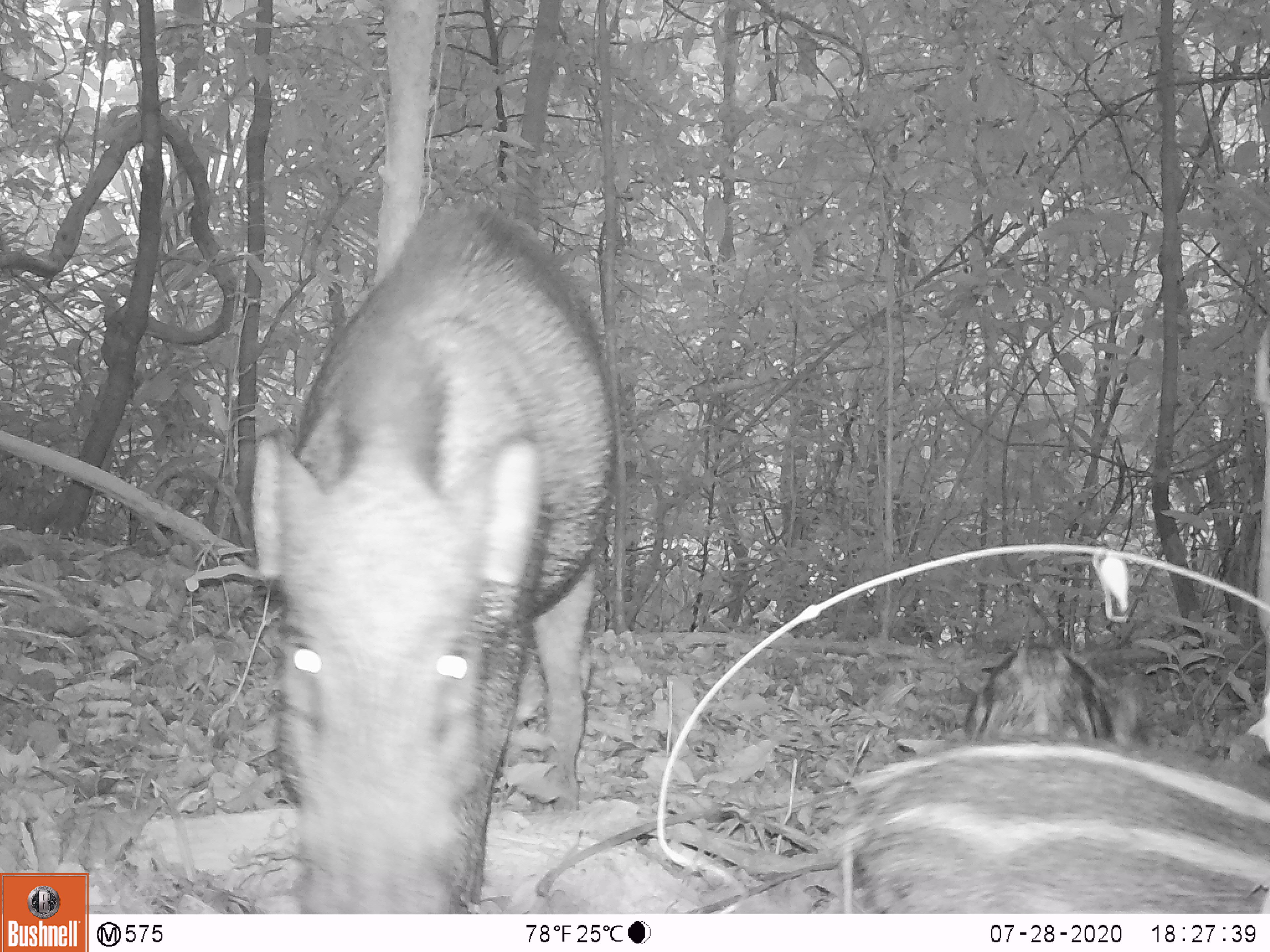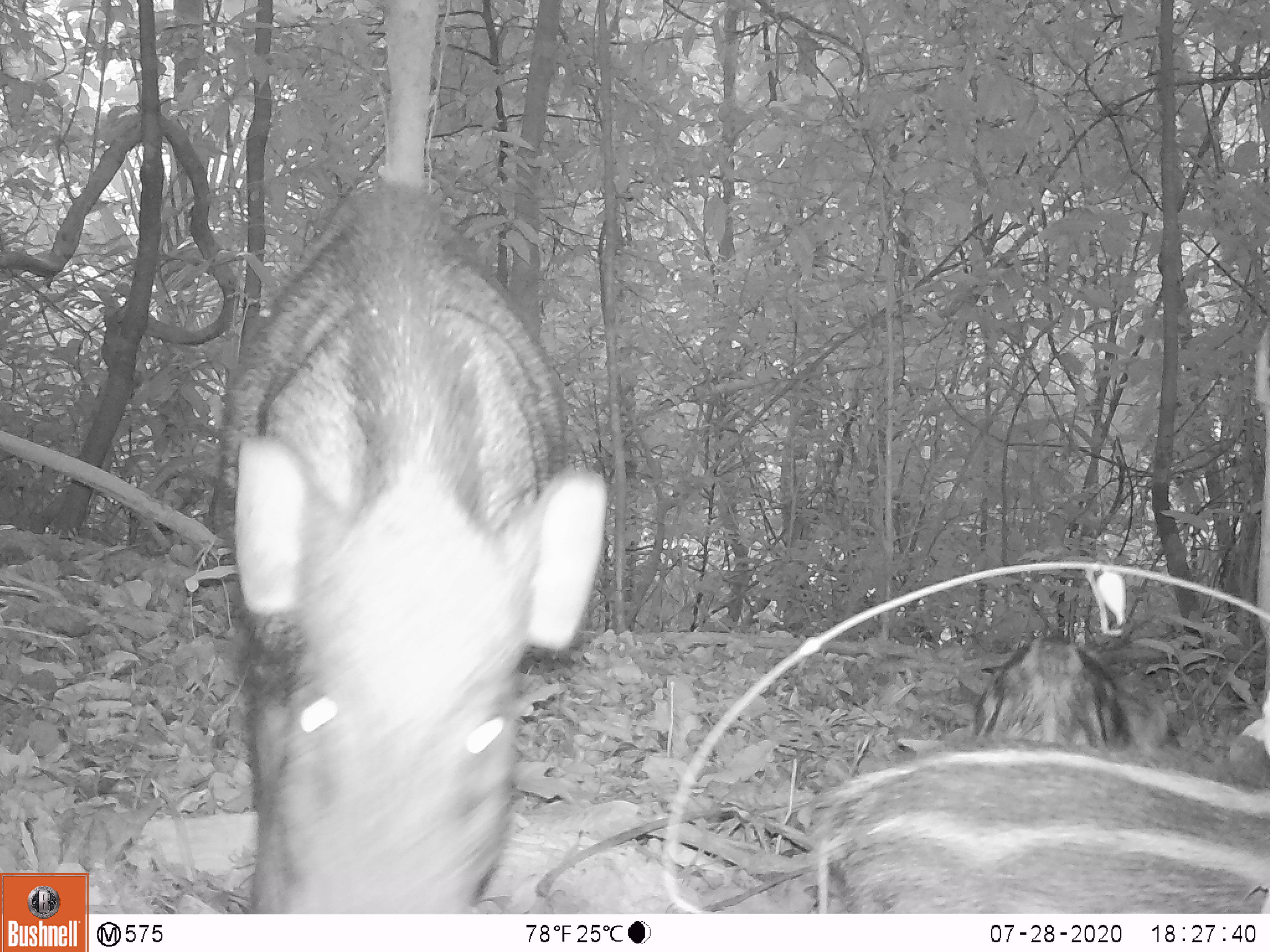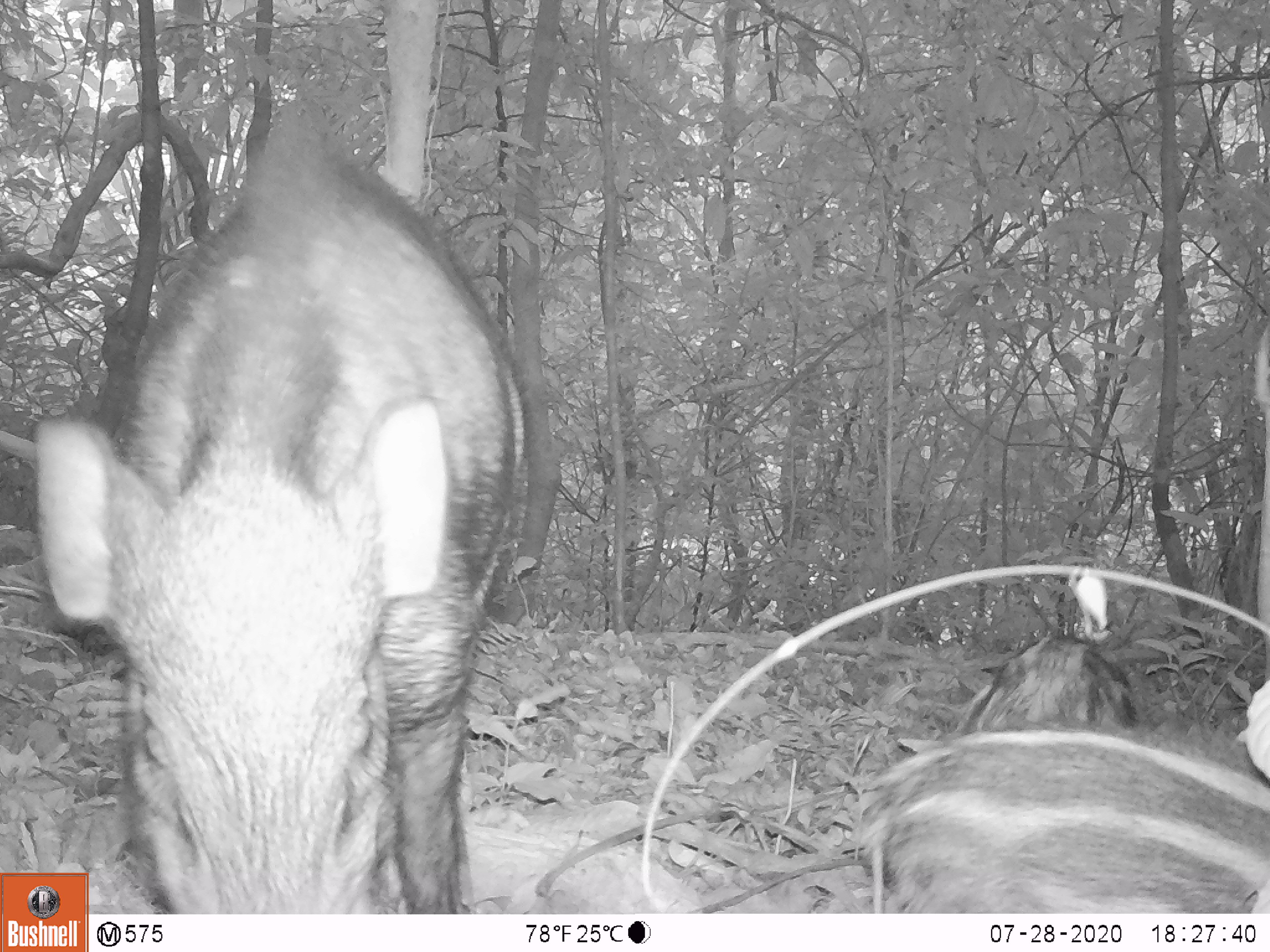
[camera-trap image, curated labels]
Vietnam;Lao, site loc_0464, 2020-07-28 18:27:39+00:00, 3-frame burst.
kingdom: Animalia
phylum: Chordata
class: Mammalia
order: Artiodactyla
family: Suidae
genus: Sus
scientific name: Sus scrofa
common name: eurasian wild pig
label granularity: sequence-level